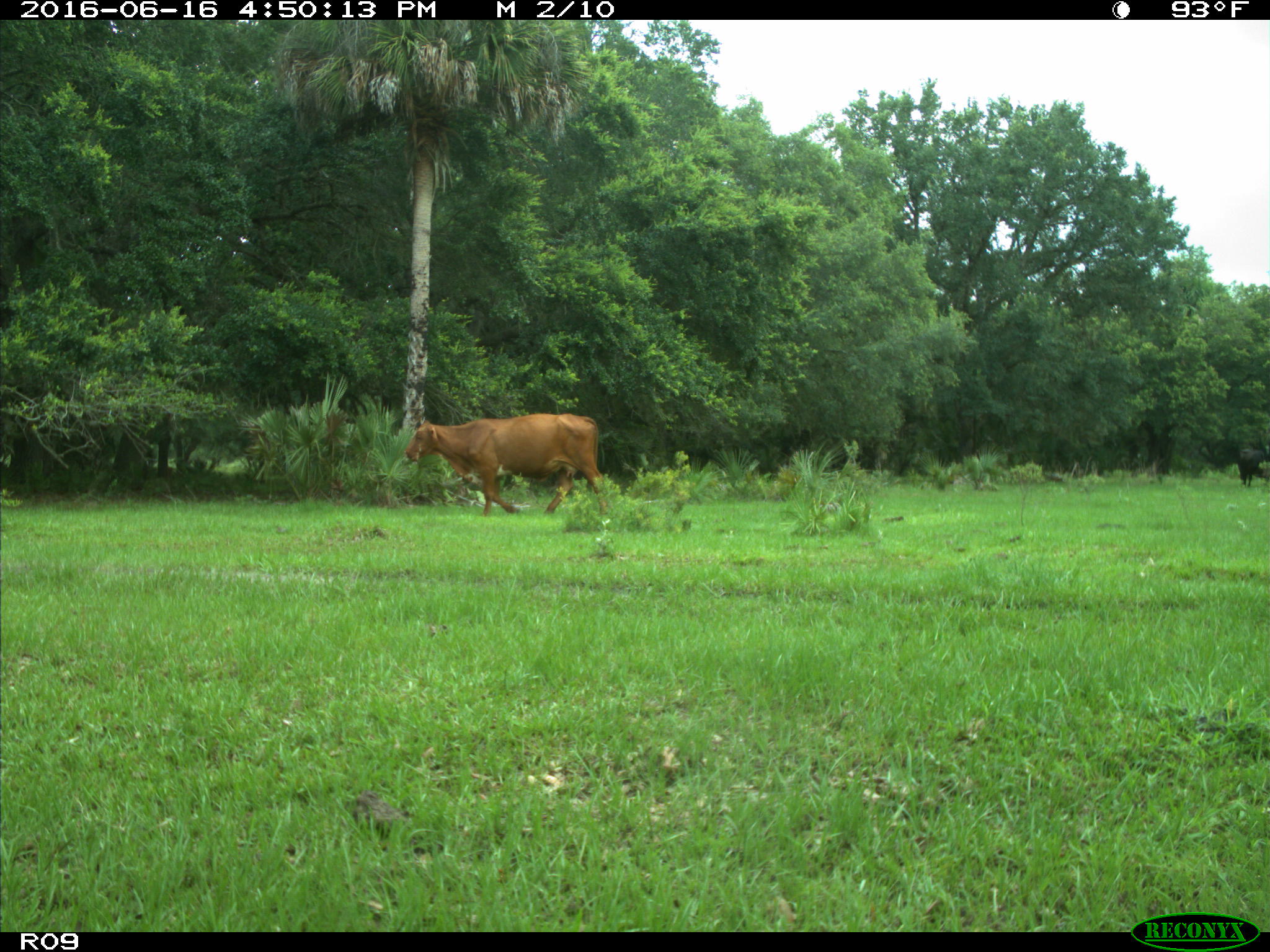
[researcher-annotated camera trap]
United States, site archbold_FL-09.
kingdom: Animalia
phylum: Chordata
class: Mammalia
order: Artiodactyla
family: Bovidae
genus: Bos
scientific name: Bos taurus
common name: domestic cow